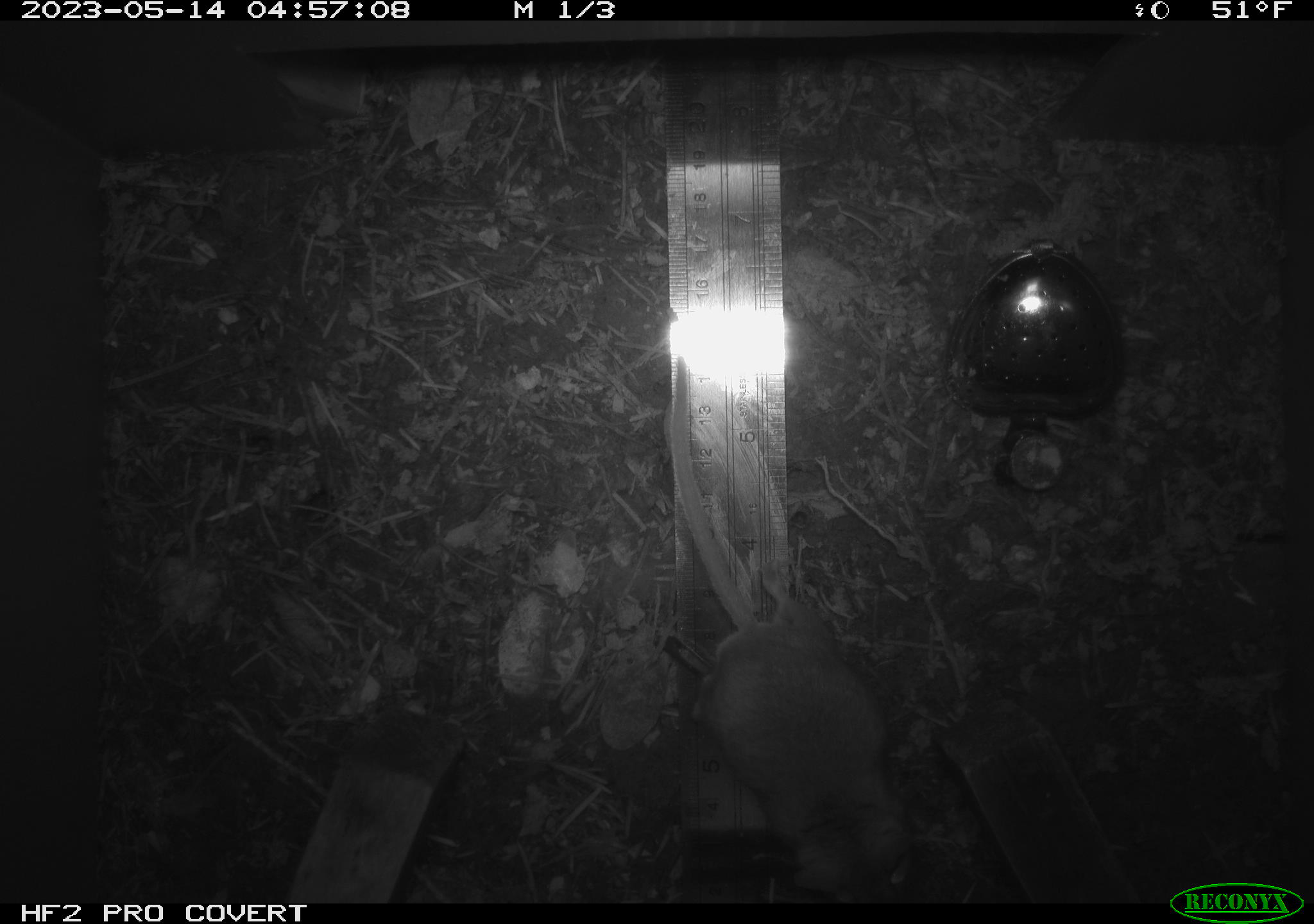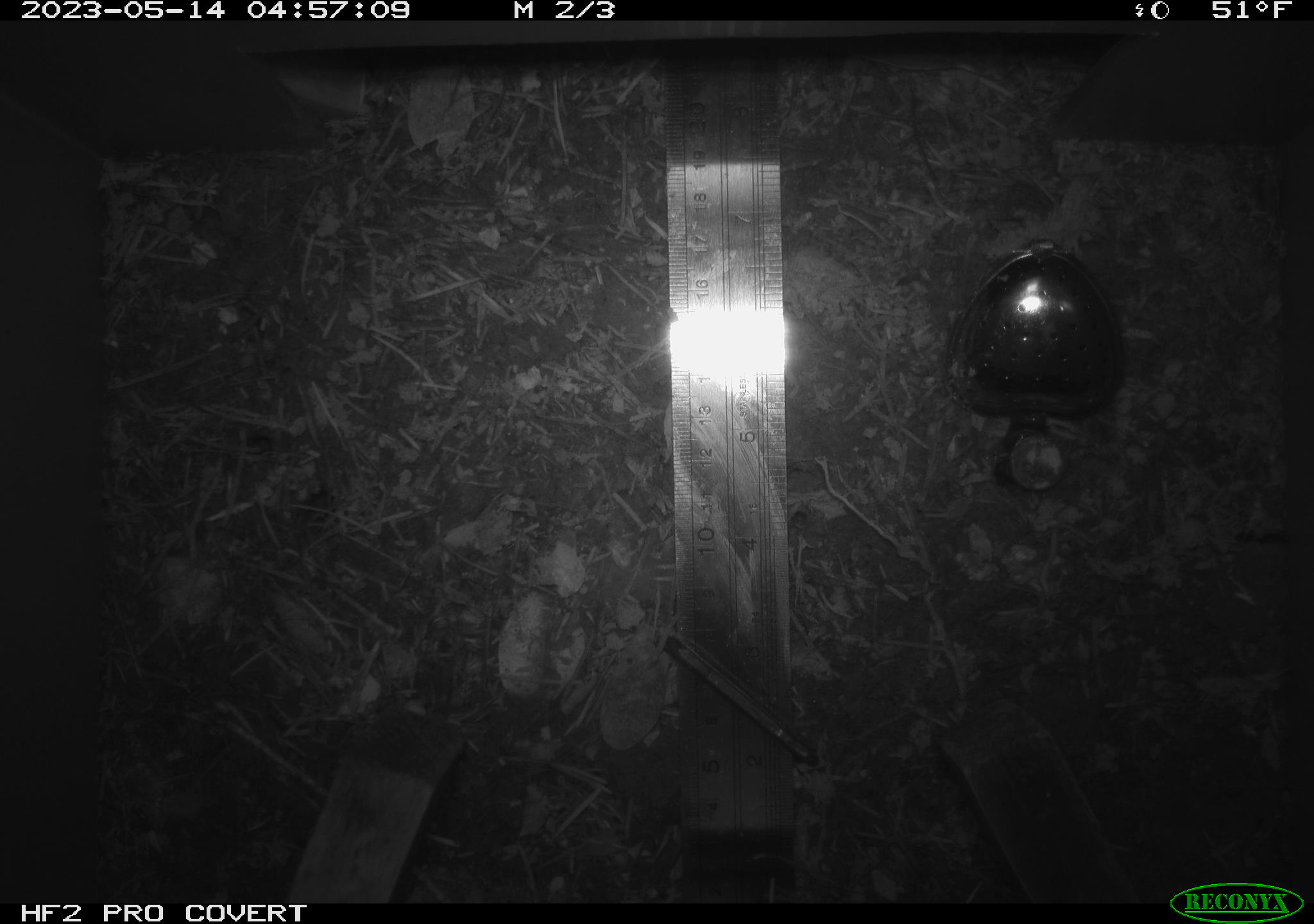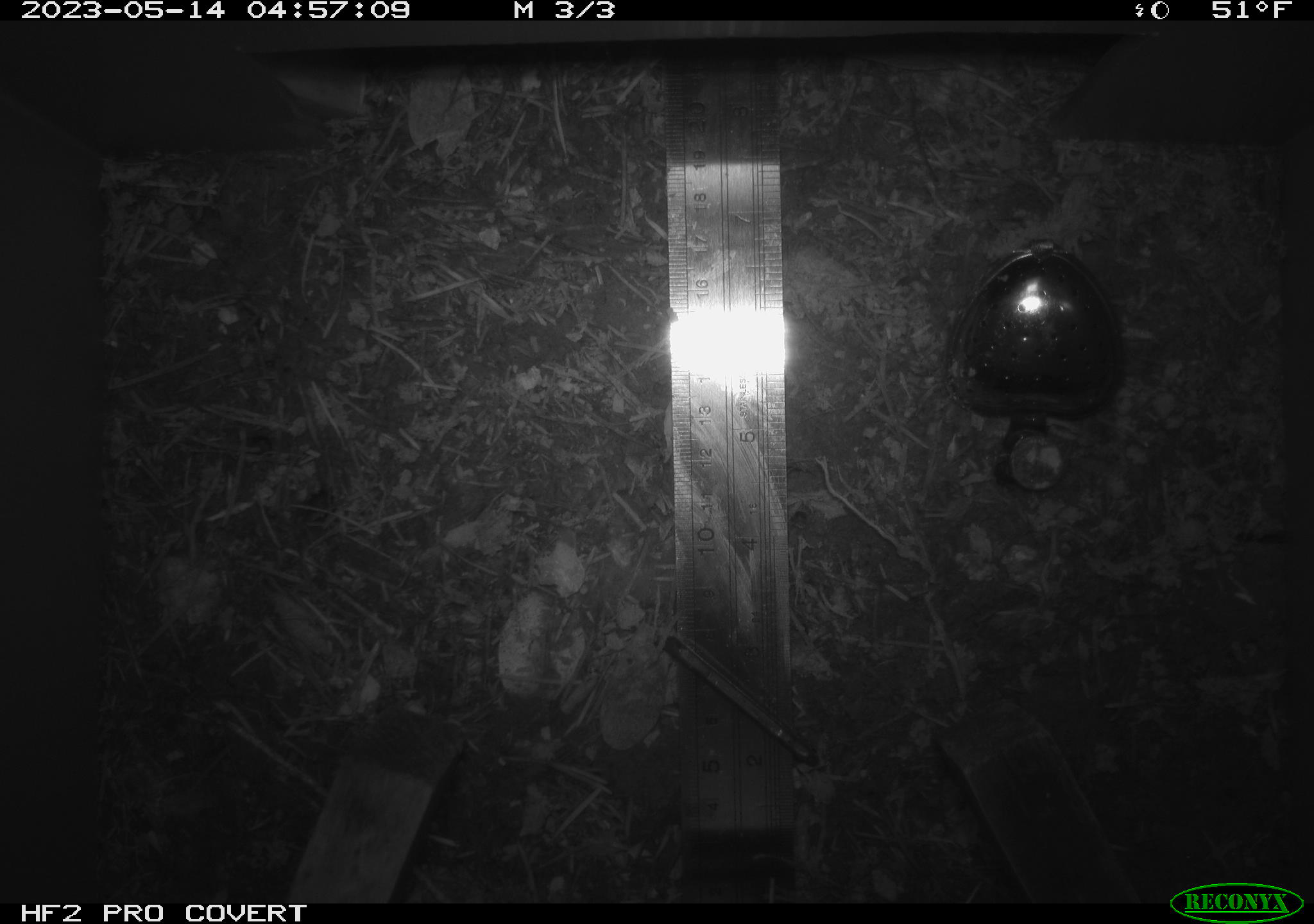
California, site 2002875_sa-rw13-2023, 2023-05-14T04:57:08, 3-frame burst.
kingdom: Animalia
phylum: Chordata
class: Mammalia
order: Rodentia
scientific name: Rodentia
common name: mouse species